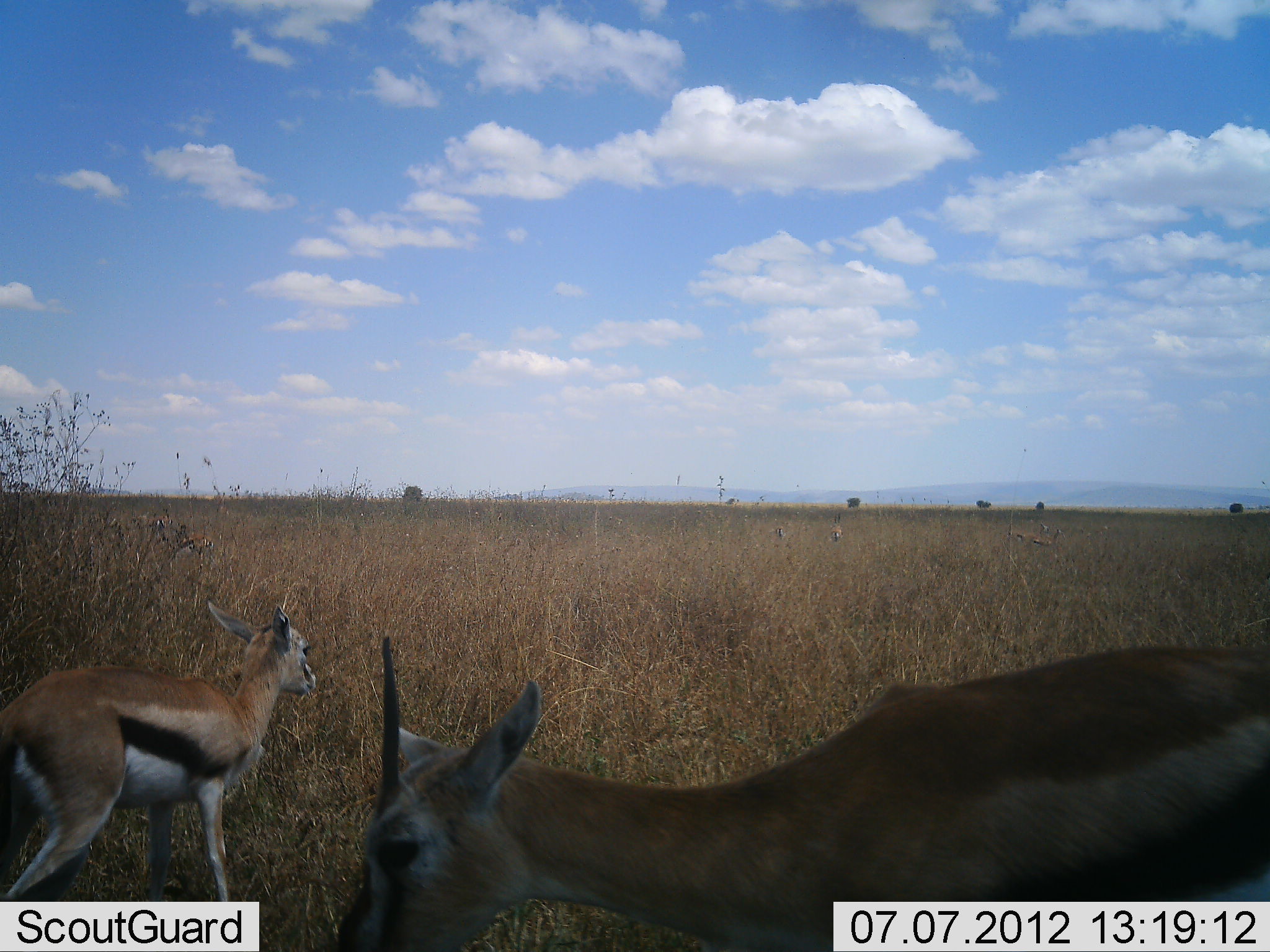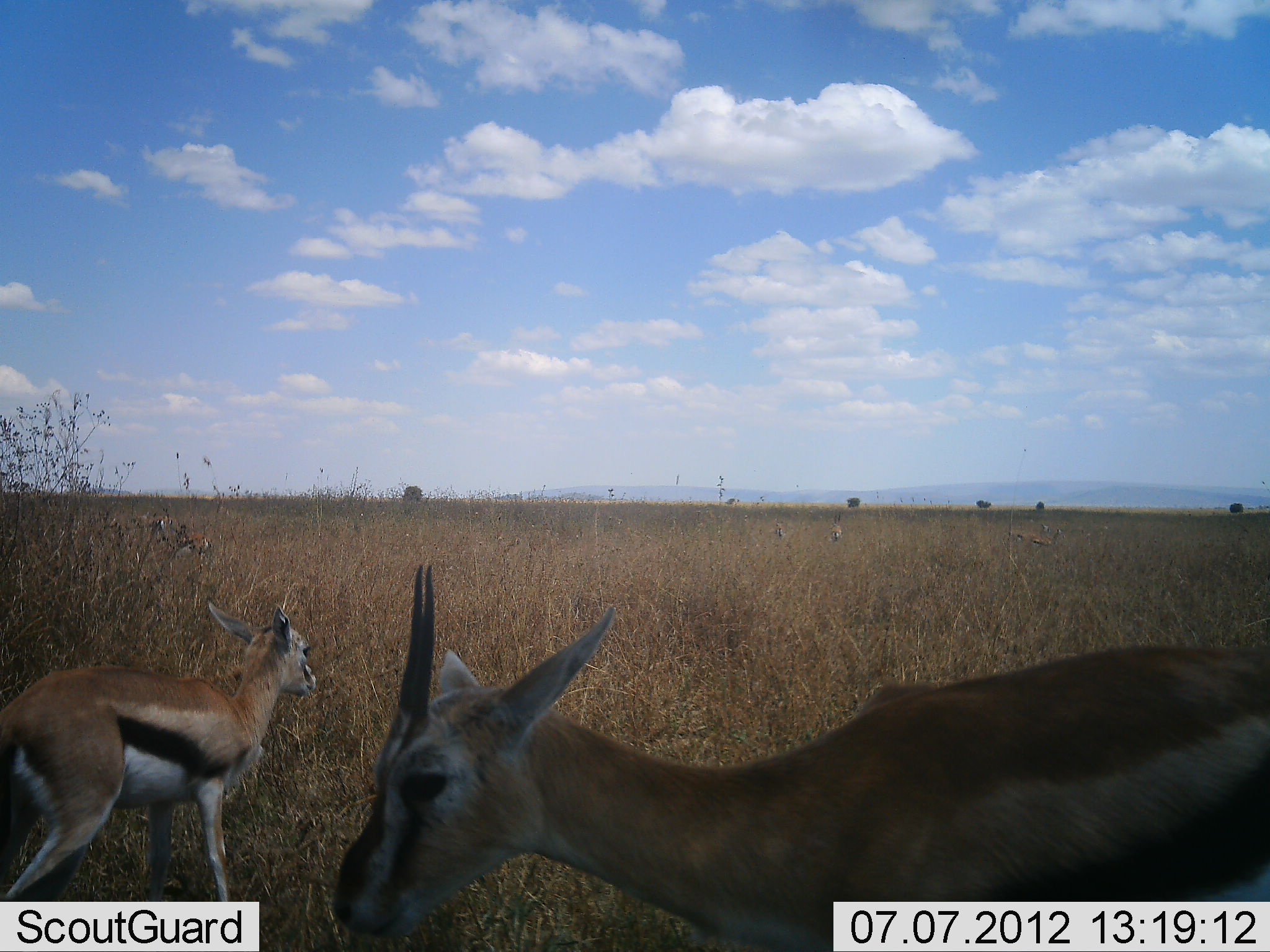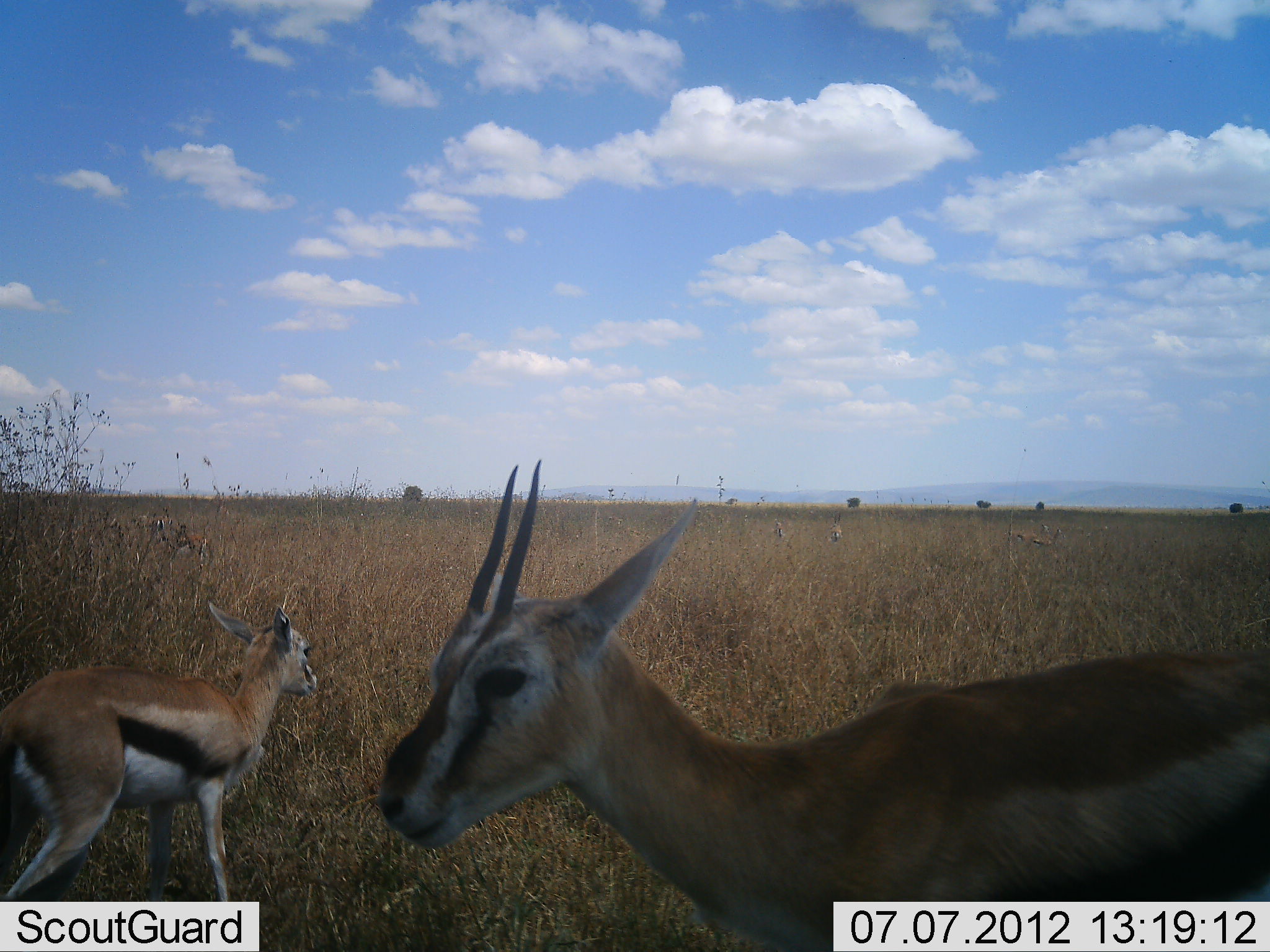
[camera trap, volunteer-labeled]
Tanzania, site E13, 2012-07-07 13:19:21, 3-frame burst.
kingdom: Animalia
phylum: Chordata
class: Mammalia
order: Artiodactyla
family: Bovidae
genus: Eudorcas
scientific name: Eudorcas thomsonii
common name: thomson's gazelle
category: gazellethomsons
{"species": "gazellethomsons (thomson's gazelle) (Eudorcas thomsonii)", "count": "2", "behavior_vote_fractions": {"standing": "100%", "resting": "0%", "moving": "0%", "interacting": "0%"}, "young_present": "27%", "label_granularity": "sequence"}